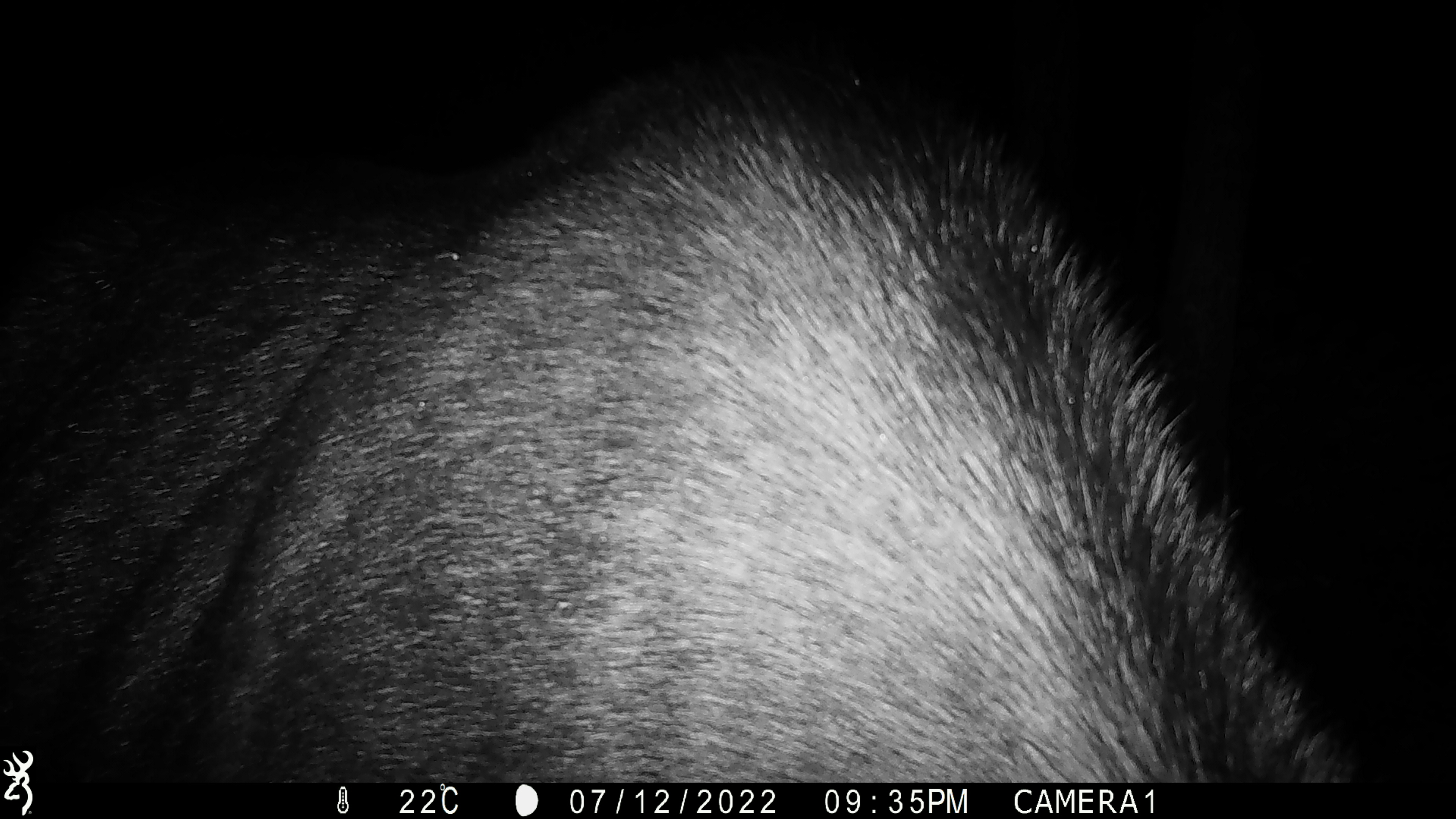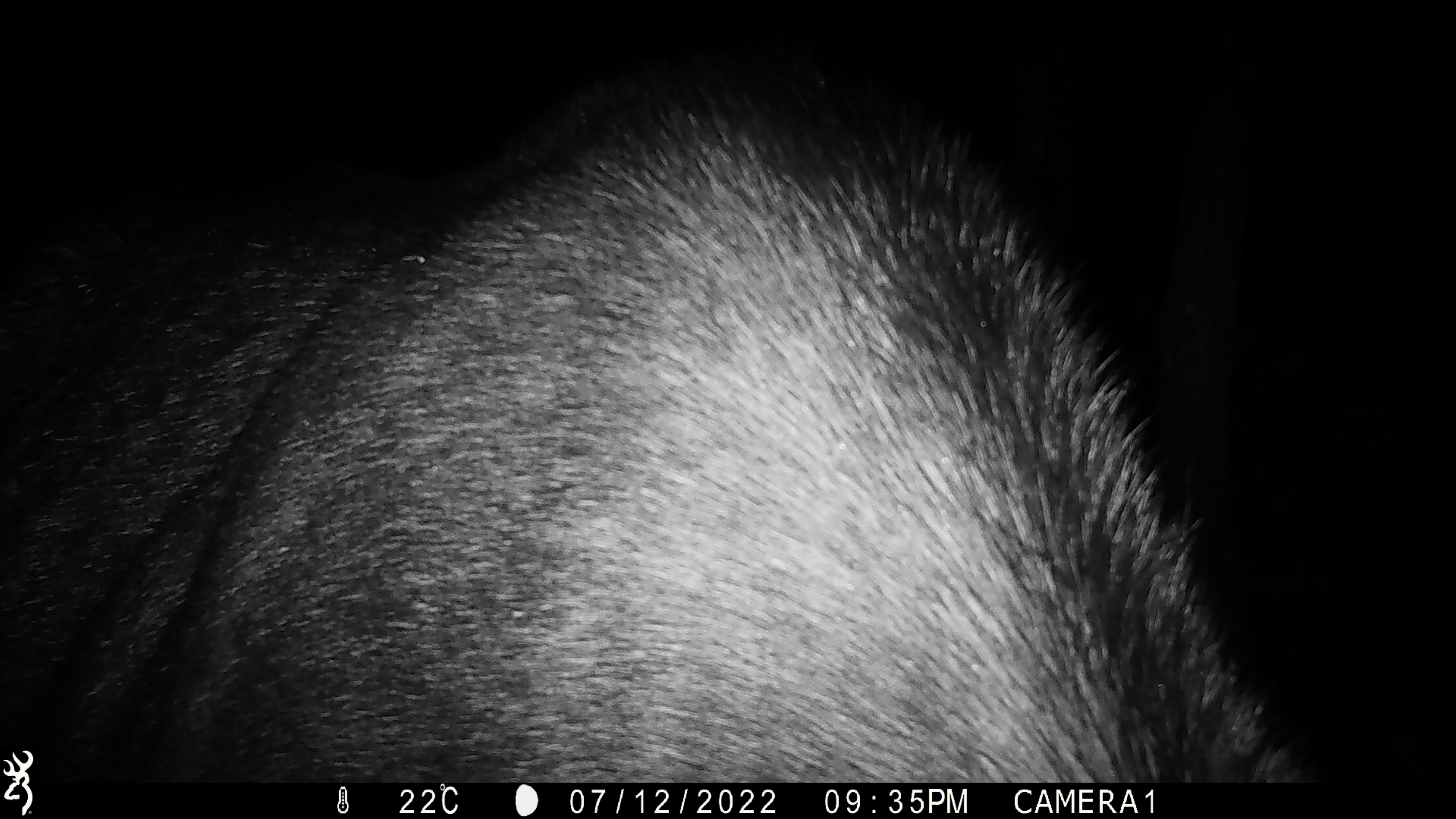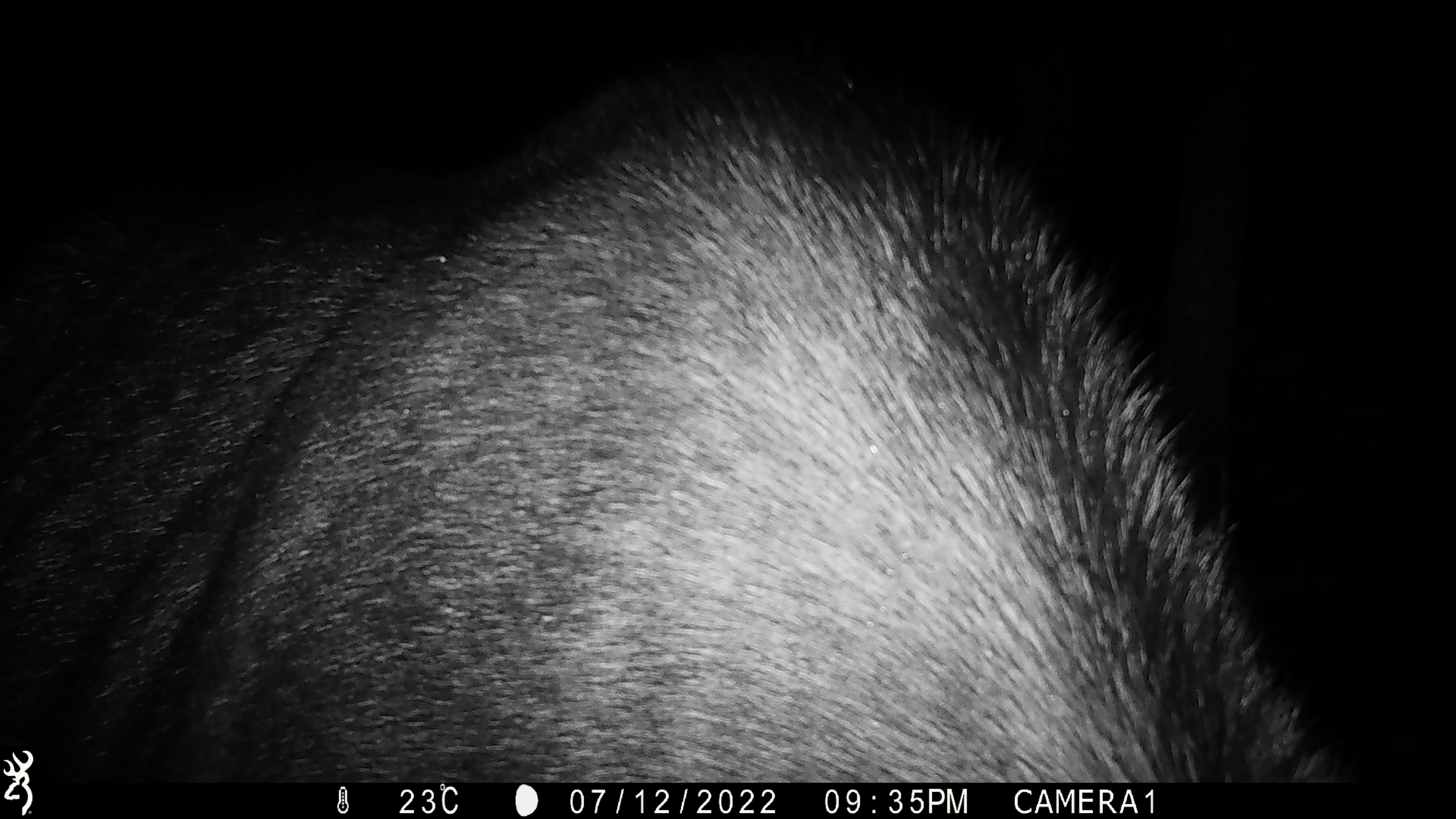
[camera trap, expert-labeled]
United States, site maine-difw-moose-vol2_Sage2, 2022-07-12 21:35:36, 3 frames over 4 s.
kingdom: Animalia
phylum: Chordata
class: Mammalia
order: Artiodactyla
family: Cervidae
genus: Alces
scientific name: Alces alces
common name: moose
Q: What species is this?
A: Moose (Alces alces).